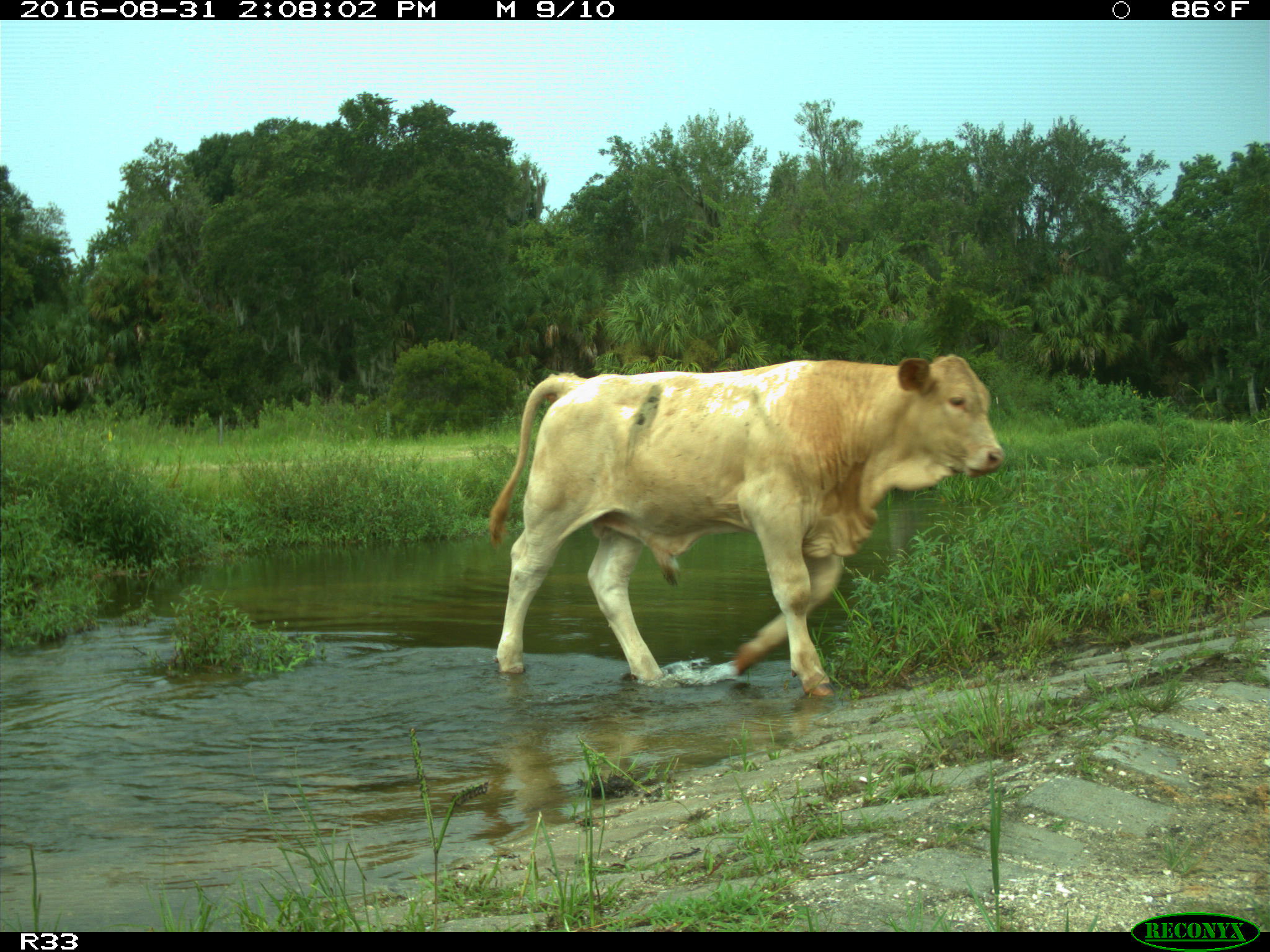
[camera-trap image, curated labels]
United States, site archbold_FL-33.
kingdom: Animalia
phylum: Chordata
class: Mammalia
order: Artiodactyla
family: Bovidae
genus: Bos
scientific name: Bos taurus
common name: domestic cow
Bos taurus (domestic cow).